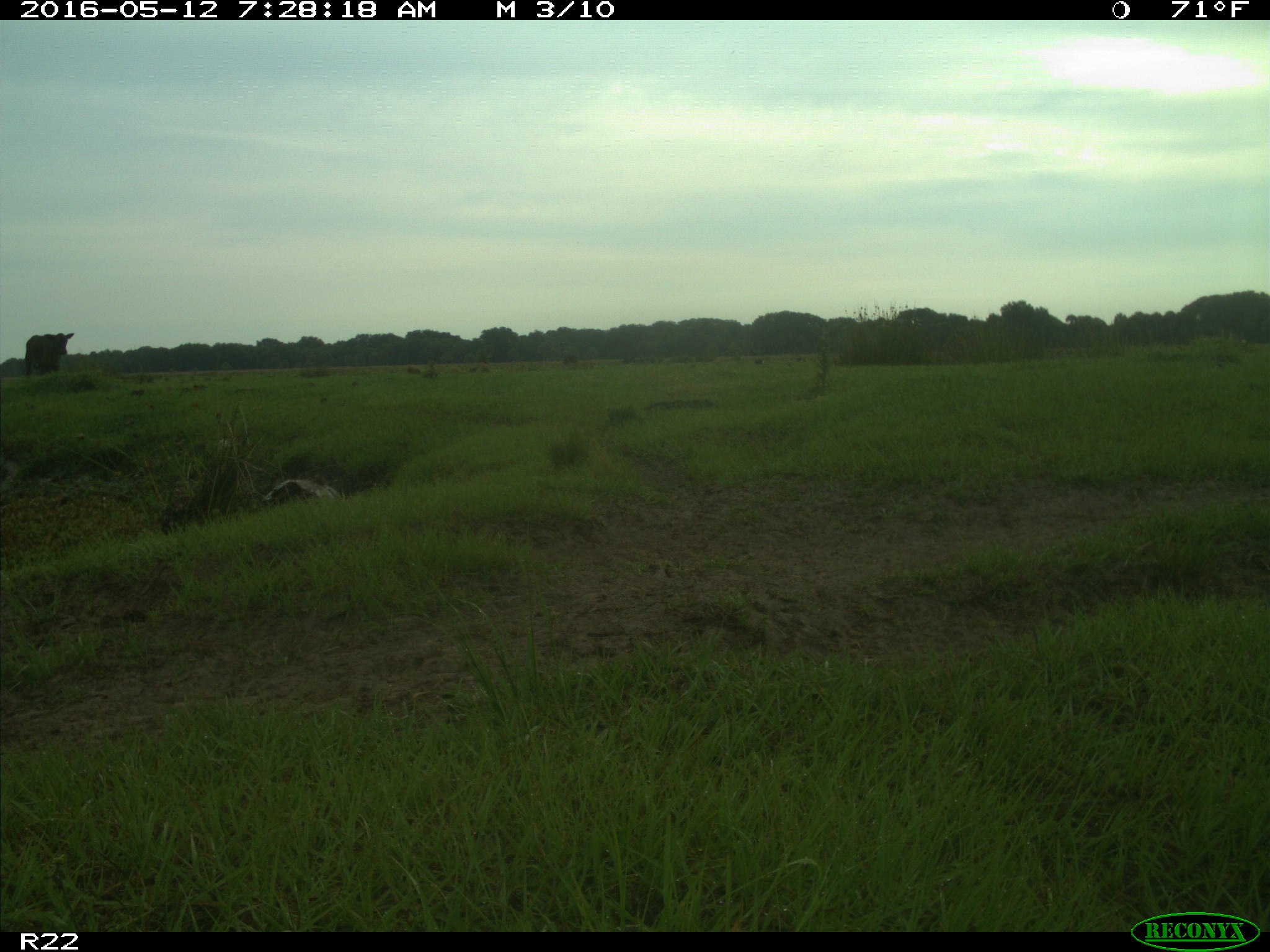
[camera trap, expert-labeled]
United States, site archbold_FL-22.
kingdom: Animalia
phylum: Chordata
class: Mammalia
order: Artiodactyla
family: Bovidae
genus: Bos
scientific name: Bos taurus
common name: domestic cow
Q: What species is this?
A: Bos taurus (domestic cow).